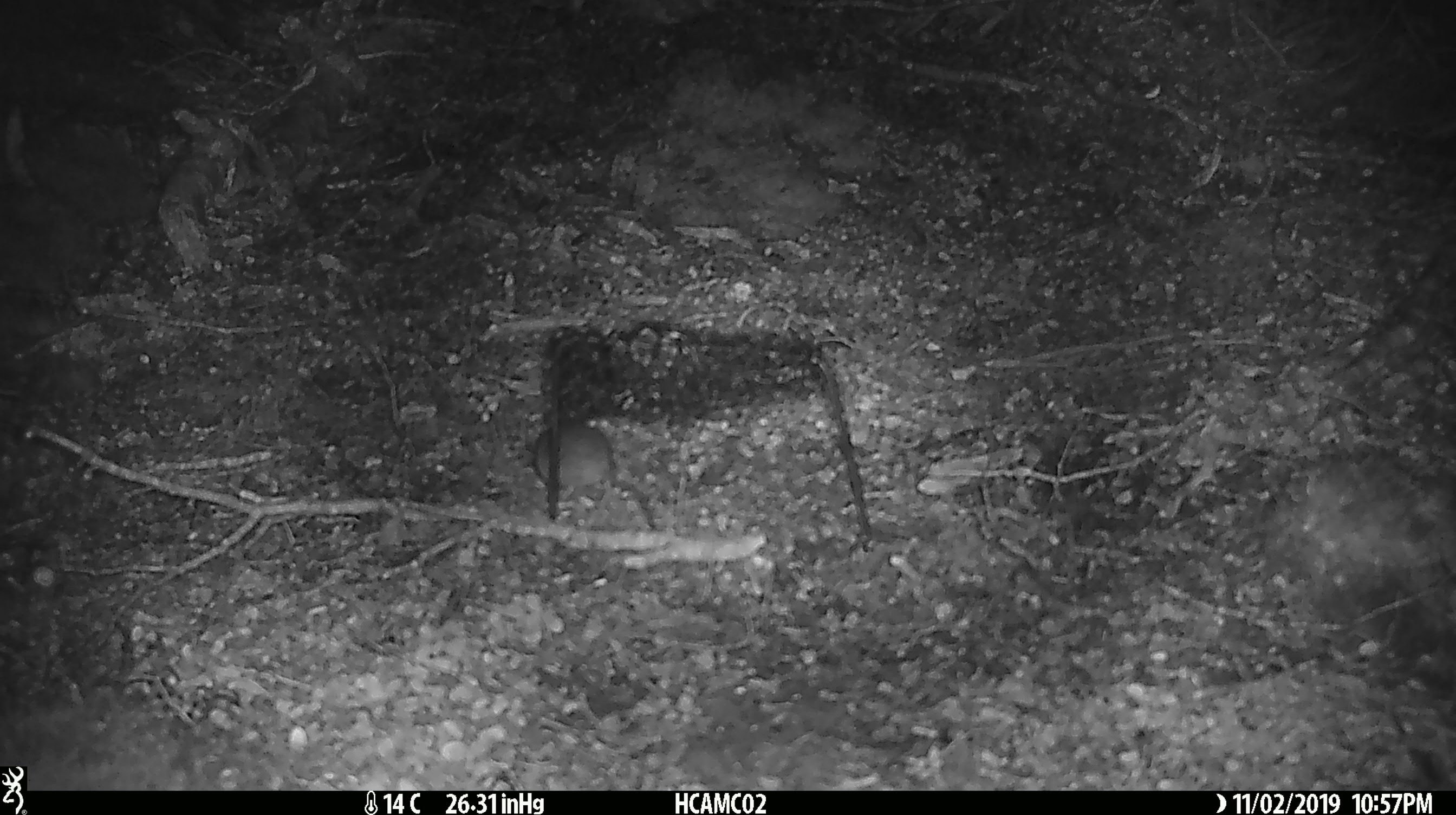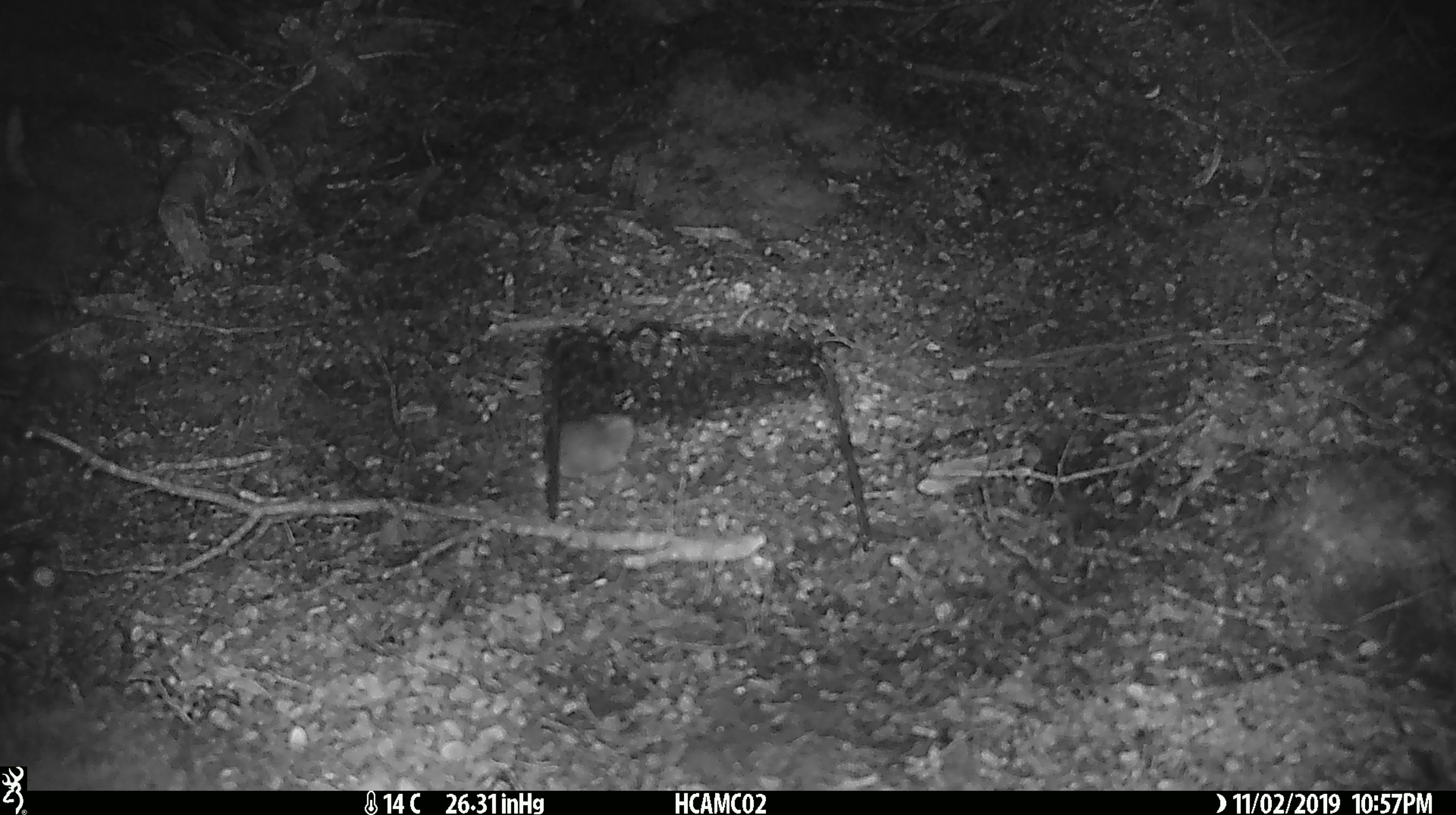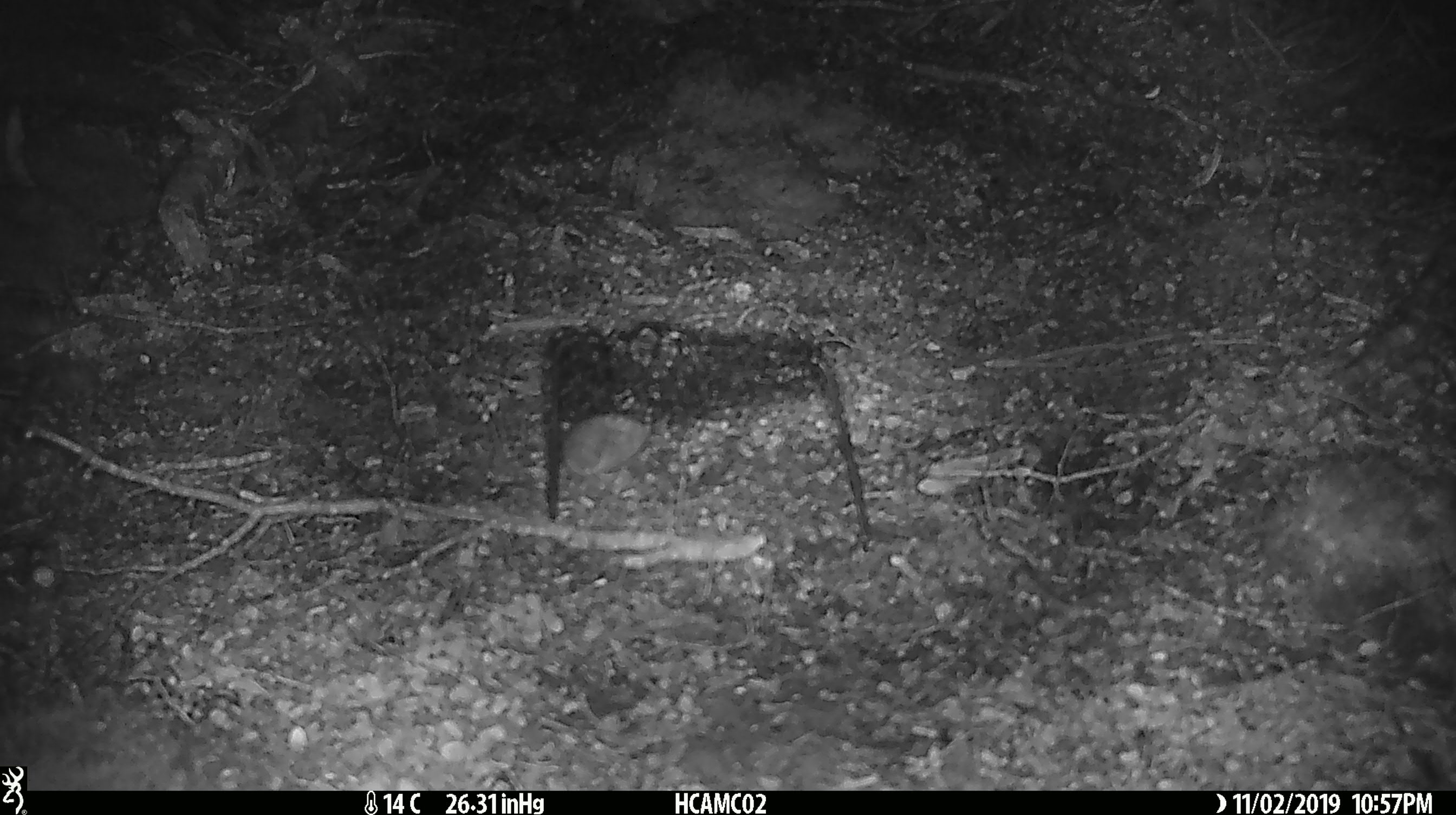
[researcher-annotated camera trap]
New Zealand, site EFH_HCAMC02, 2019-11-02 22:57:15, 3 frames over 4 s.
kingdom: Animalia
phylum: Chordata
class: Mammalia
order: Rodentia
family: Muridae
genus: Mus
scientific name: Mus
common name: mouse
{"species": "mouse (Mus)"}